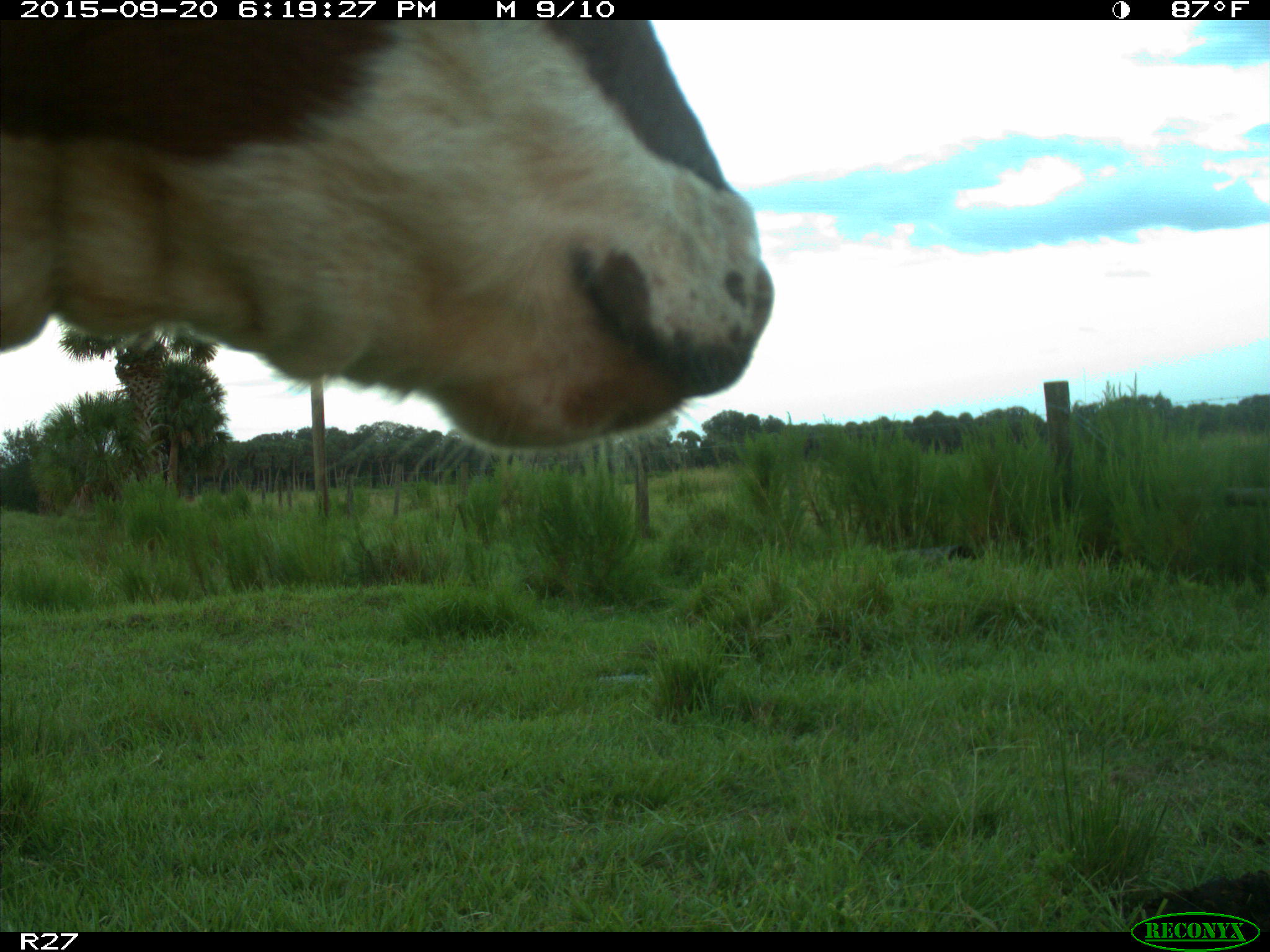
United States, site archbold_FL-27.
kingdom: Animalia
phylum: Chordata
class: Mammalia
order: Artiodactyla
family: Bovidae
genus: Bos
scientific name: Bos taurus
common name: domestic cow